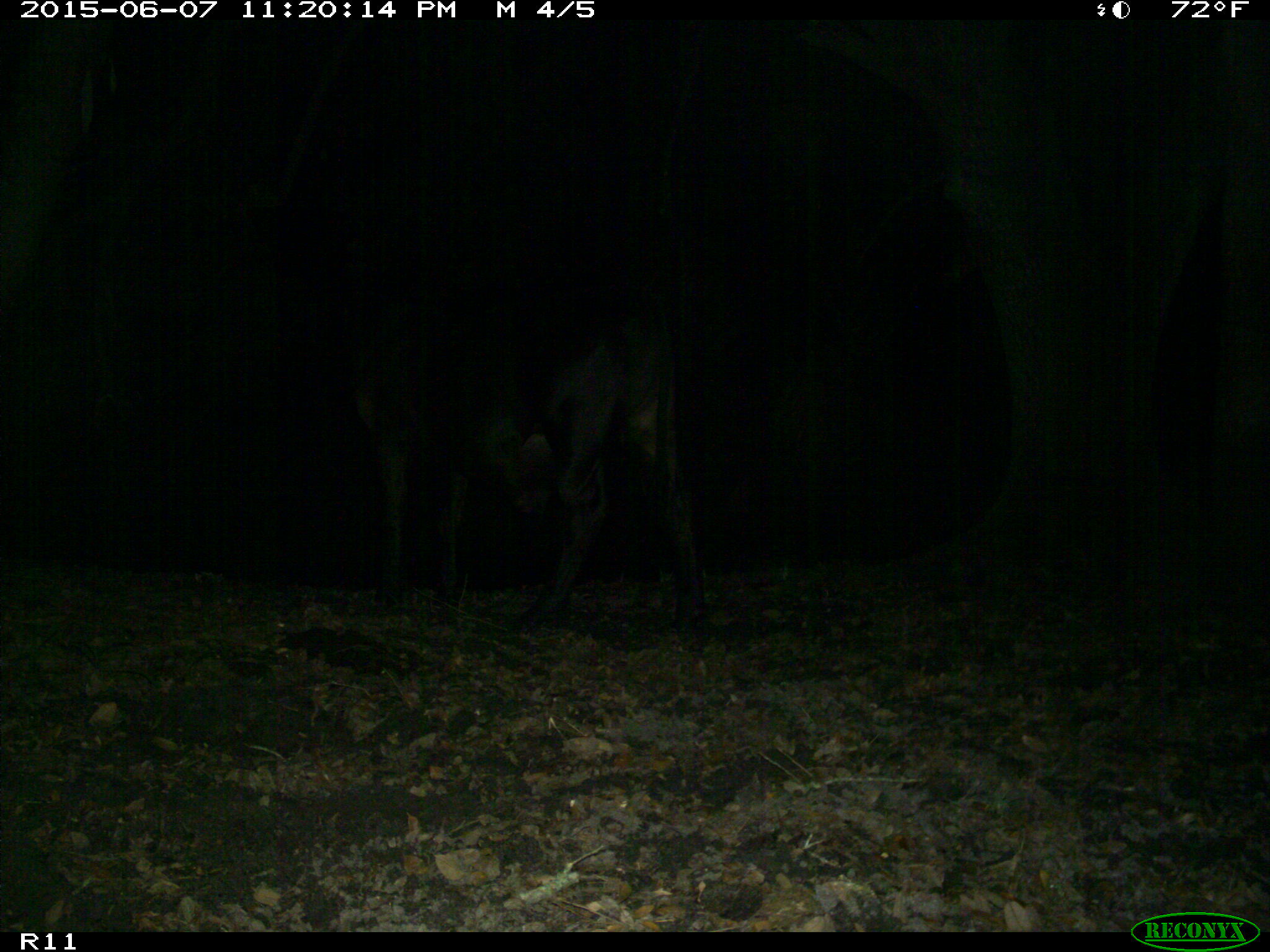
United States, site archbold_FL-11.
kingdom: Animalia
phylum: Chordata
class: Mammalia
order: Artiodactyla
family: Bovidae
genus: Bos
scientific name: Bos taurus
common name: domestic cow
Bos taurus (domestic cow).